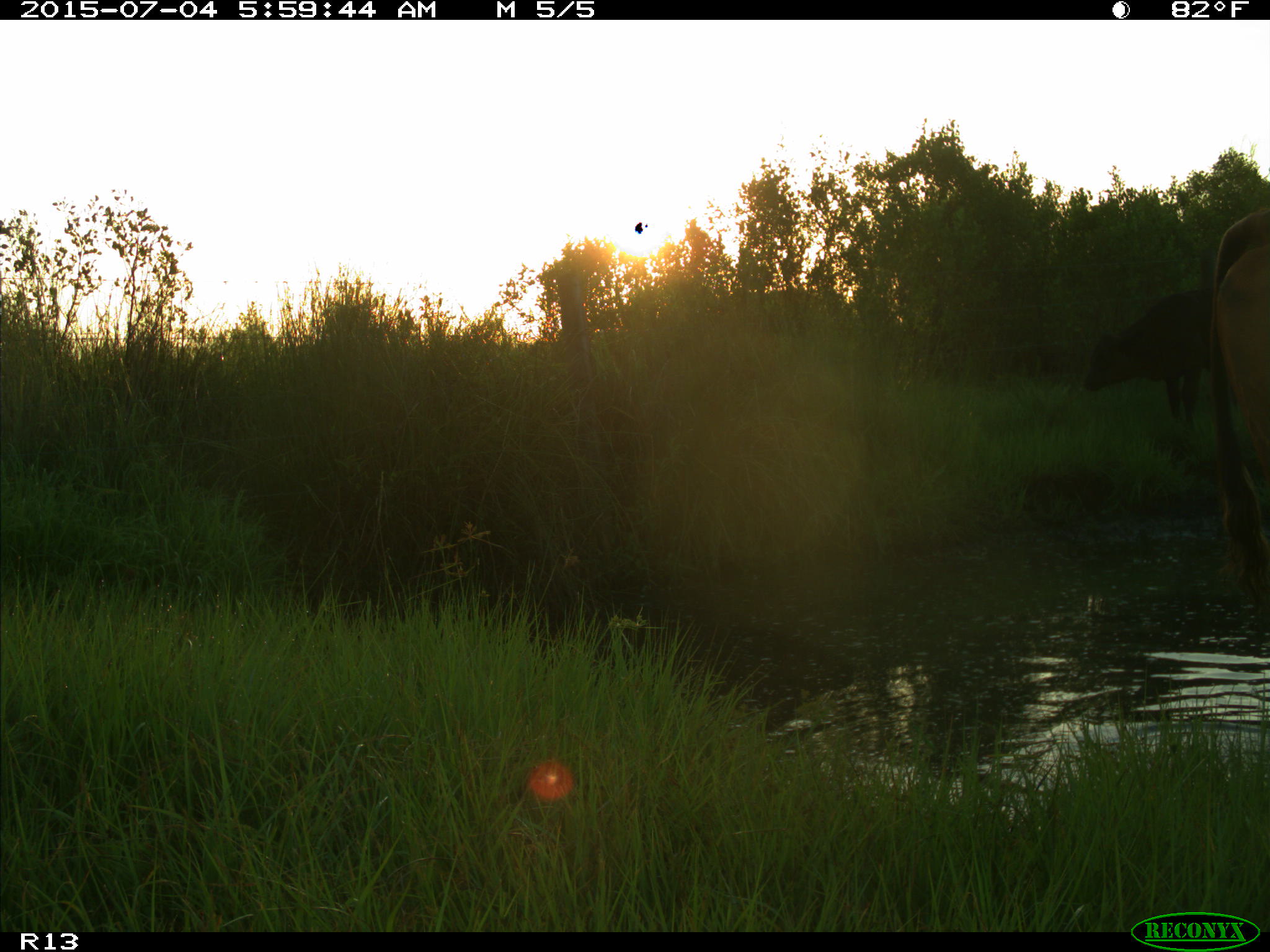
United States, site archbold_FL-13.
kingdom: Animalia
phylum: Chordata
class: Mammalia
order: Artiodactyla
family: Bovidae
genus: Bos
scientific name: Bos taurus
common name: domestic cow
Bos taurus (domestic cow).